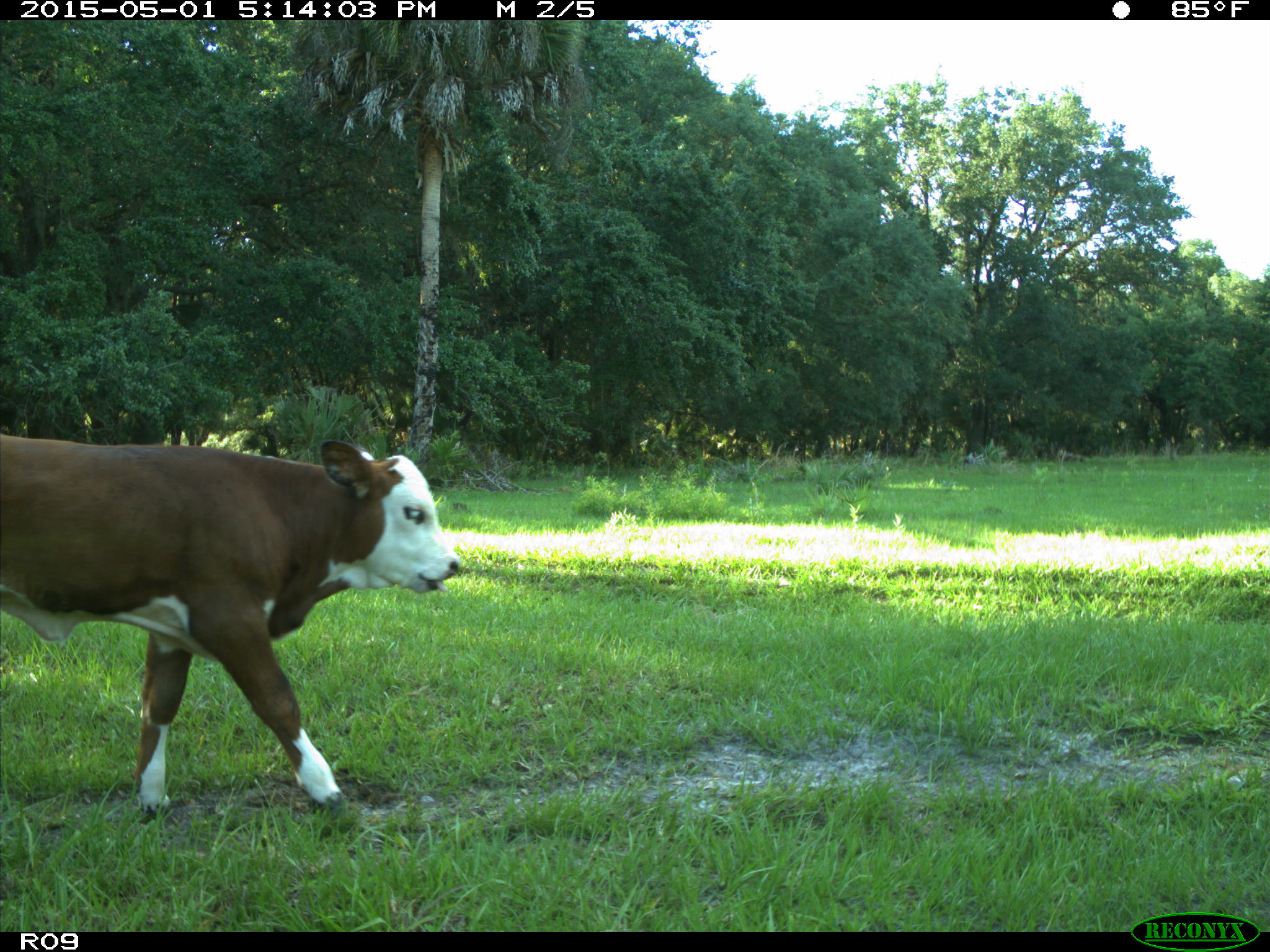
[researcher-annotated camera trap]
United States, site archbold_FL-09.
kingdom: Animalia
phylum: Chordata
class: Mammalia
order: Artiodactyla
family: Bovidae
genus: Bos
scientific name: Bos taurus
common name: domestic cow